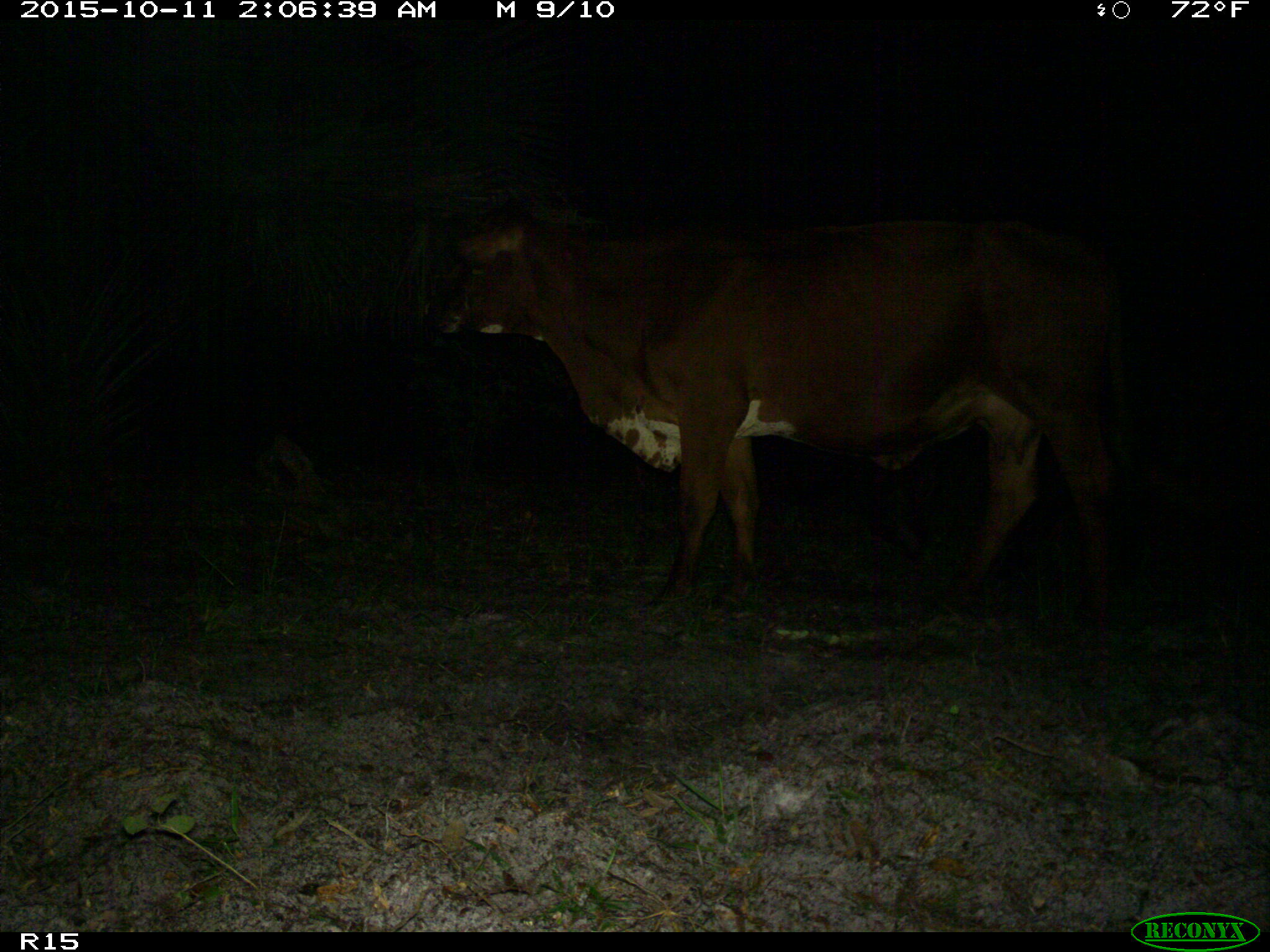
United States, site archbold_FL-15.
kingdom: Animalia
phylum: Chordata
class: Mammalia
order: Artiodactyla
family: Bovidae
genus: Bos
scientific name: Bos taurus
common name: domestic cow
Bos taurus (domestic cow).